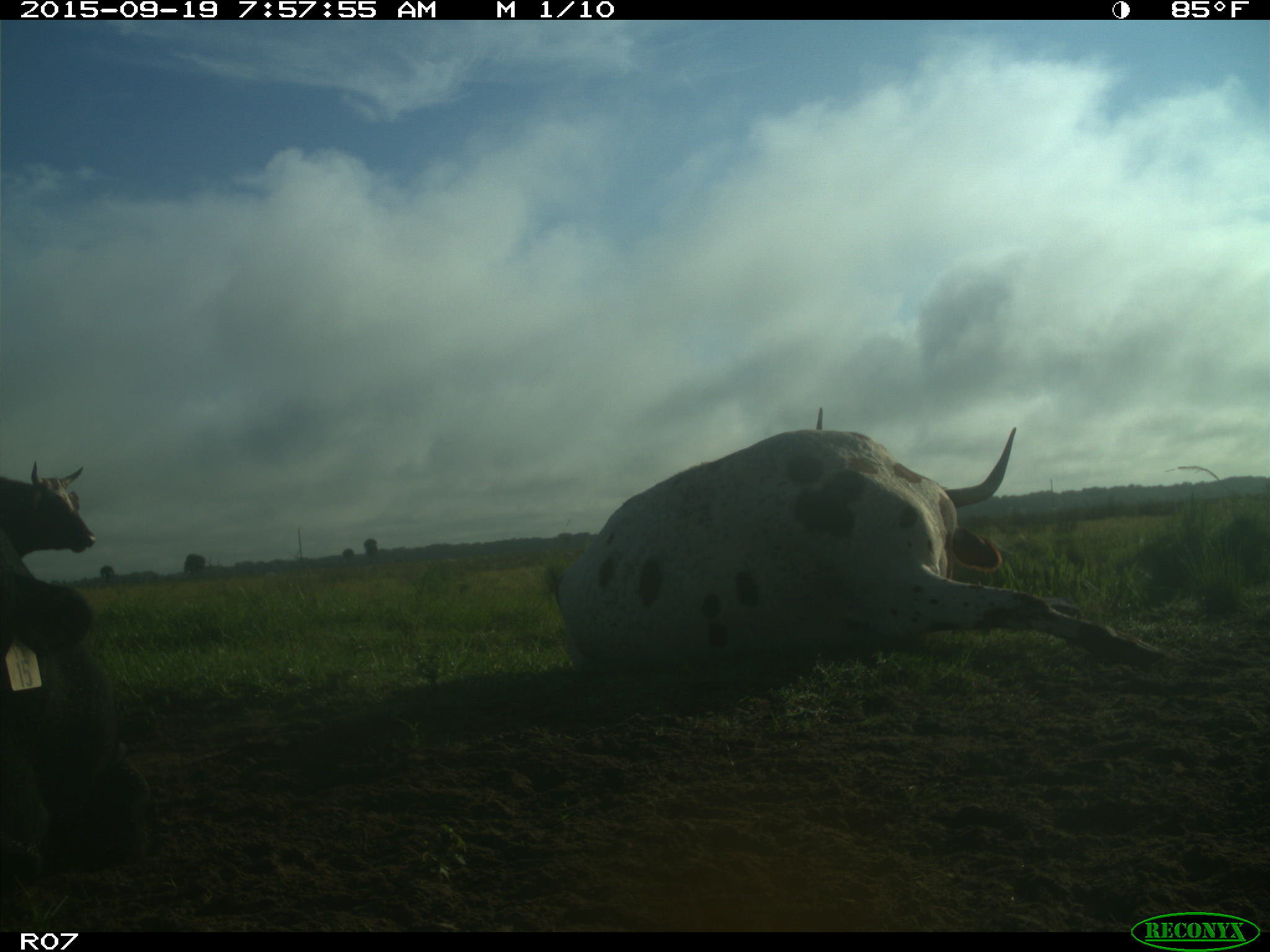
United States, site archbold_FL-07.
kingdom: Animalia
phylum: Chordata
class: Mammalia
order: Artiodactyla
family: Bovidae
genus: Bos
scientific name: Bos taurus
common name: domestic cow